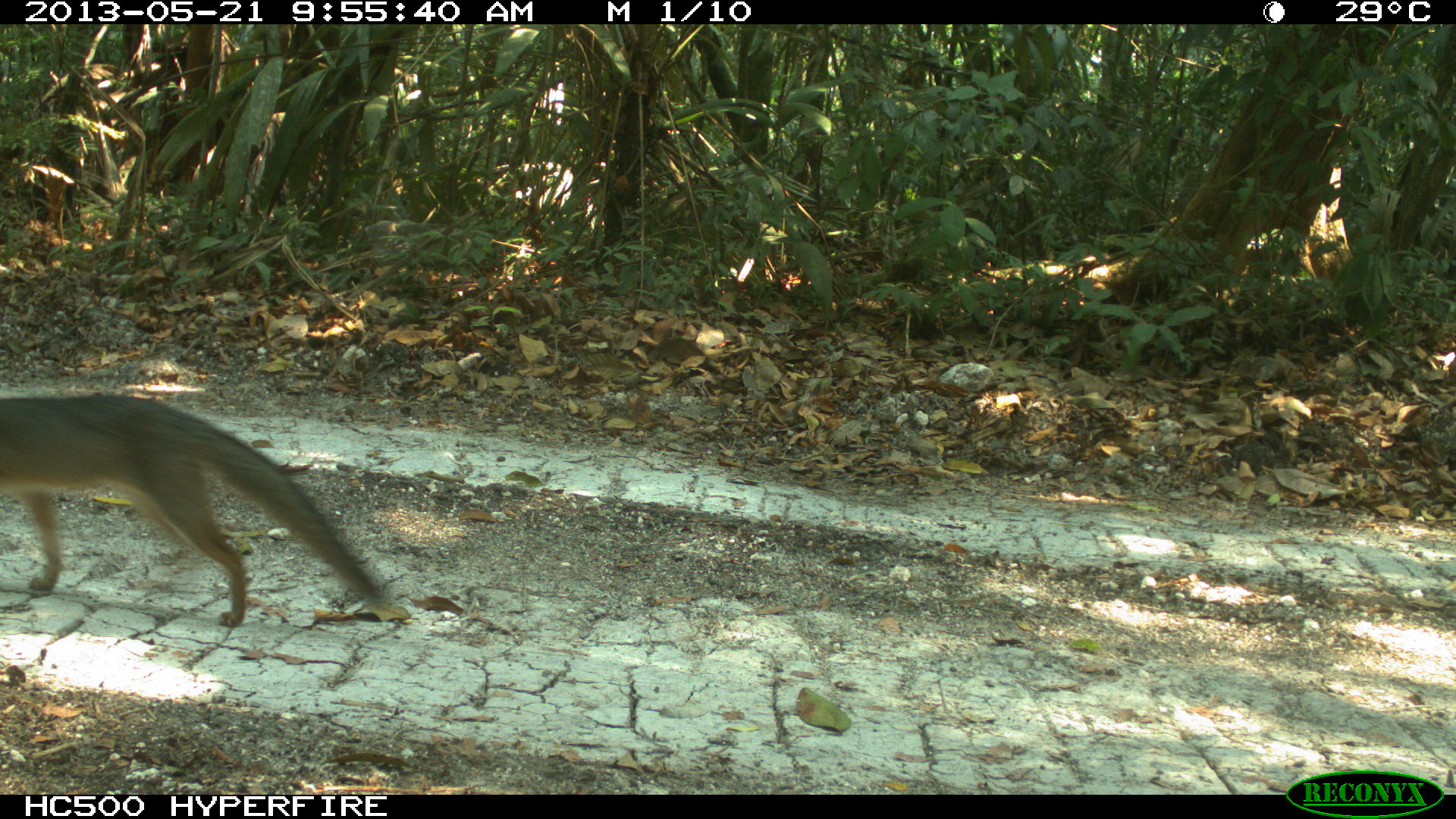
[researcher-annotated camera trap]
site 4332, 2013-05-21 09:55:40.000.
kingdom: Animalia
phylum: Chordata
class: Mammalia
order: Carnivora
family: Canidae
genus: Urocyon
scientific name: Urocyon cinereoargenteus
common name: gray fox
Urocyon cinereoargenteus (gray fox), count 1.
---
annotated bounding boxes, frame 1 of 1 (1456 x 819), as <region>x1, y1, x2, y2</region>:
urocyon cinereoargenteus: <region>0, 388, 396, 627</region>